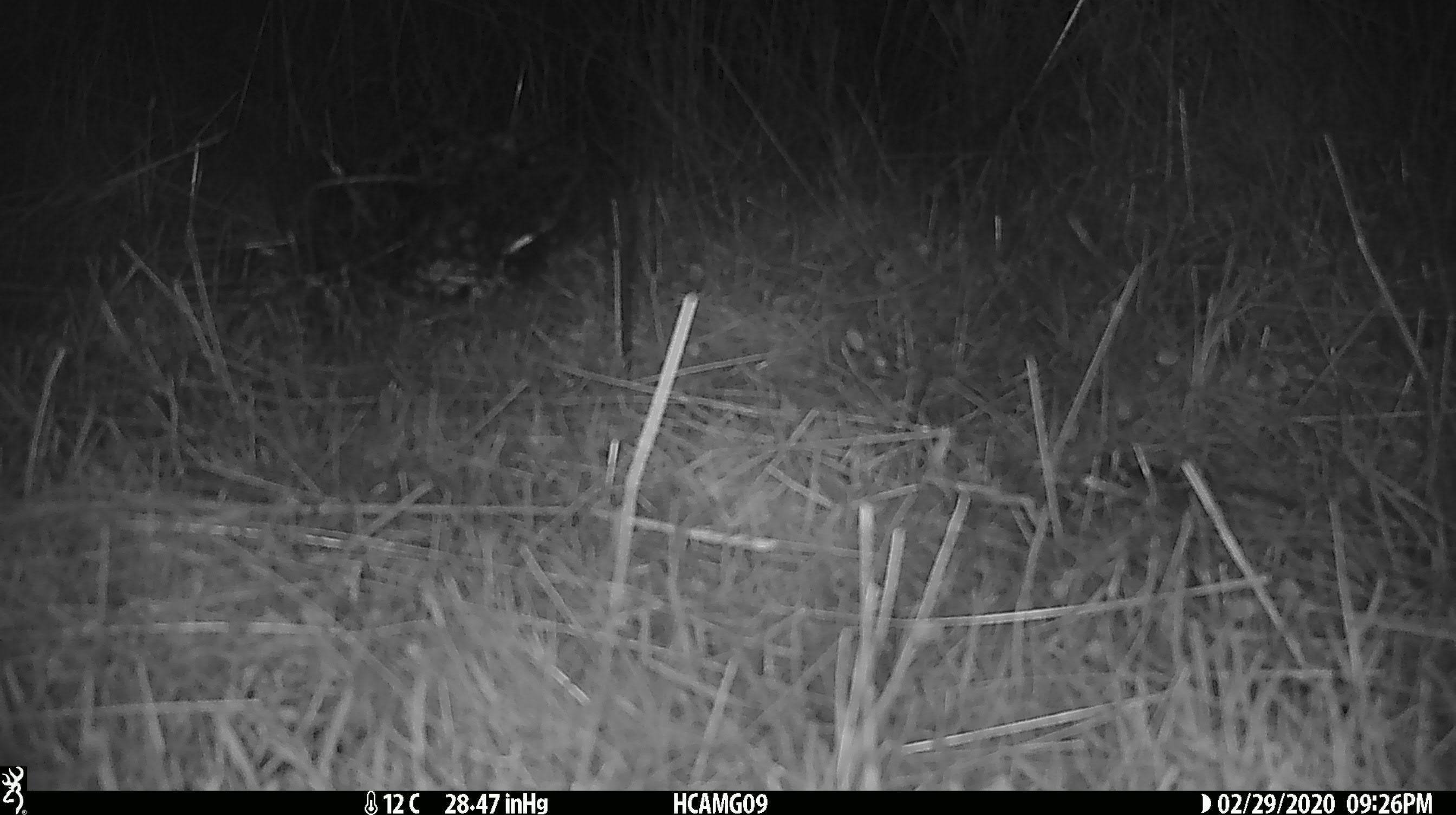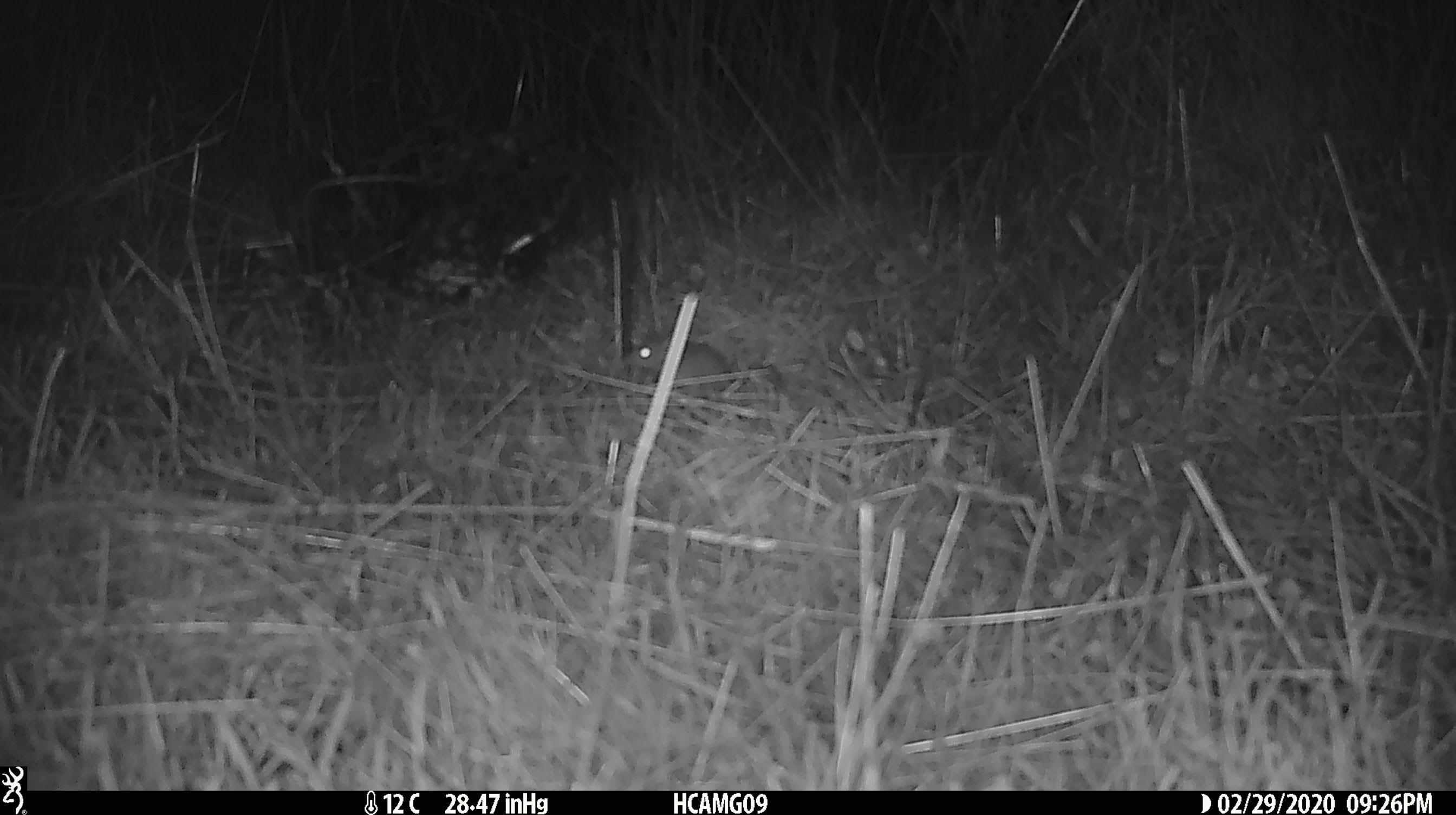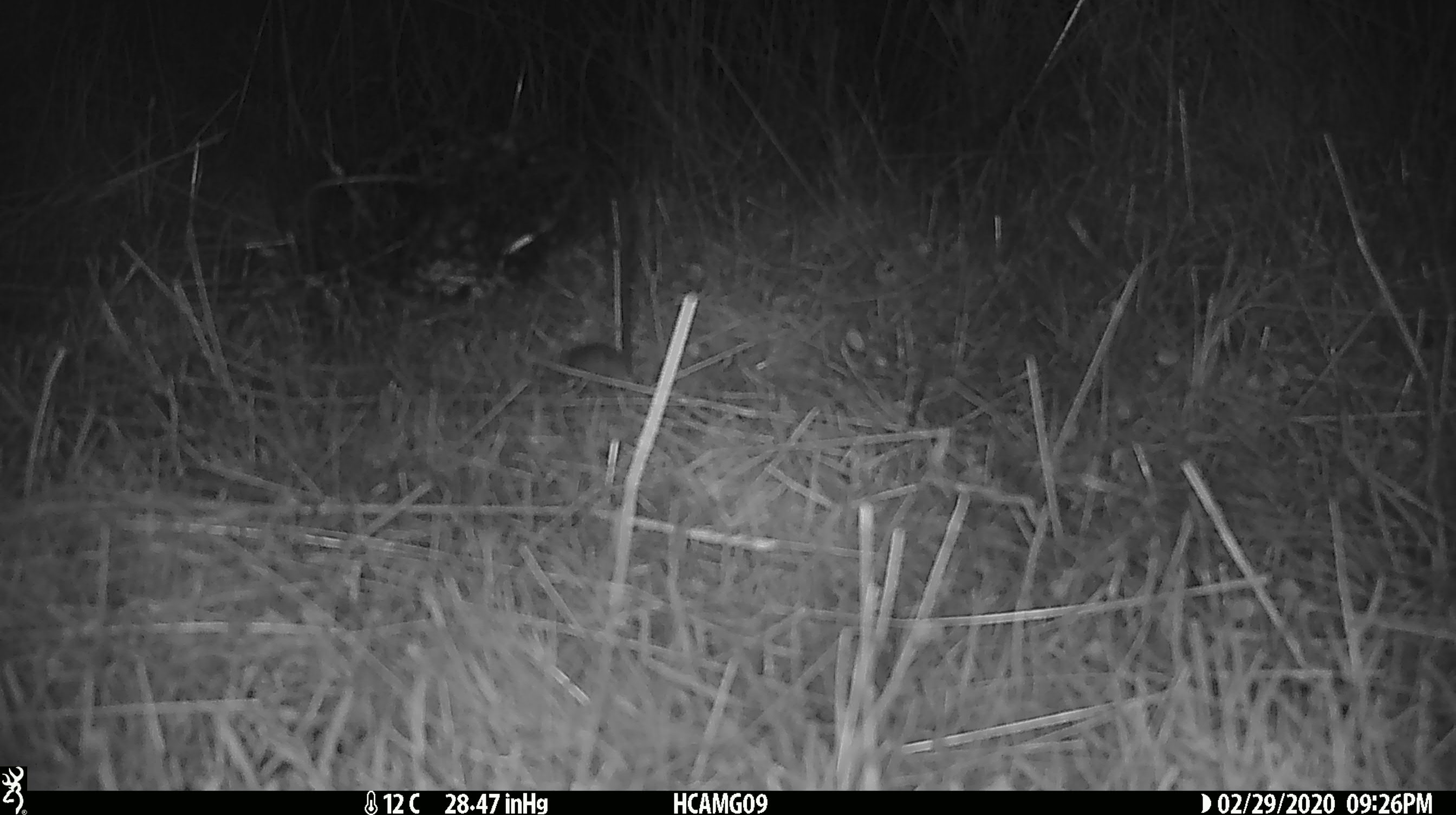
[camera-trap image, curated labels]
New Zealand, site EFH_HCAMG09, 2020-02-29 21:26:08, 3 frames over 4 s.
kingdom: Animalia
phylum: Chordata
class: Mammalia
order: Rodentia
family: Muridae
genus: Mus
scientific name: Mus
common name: mouse